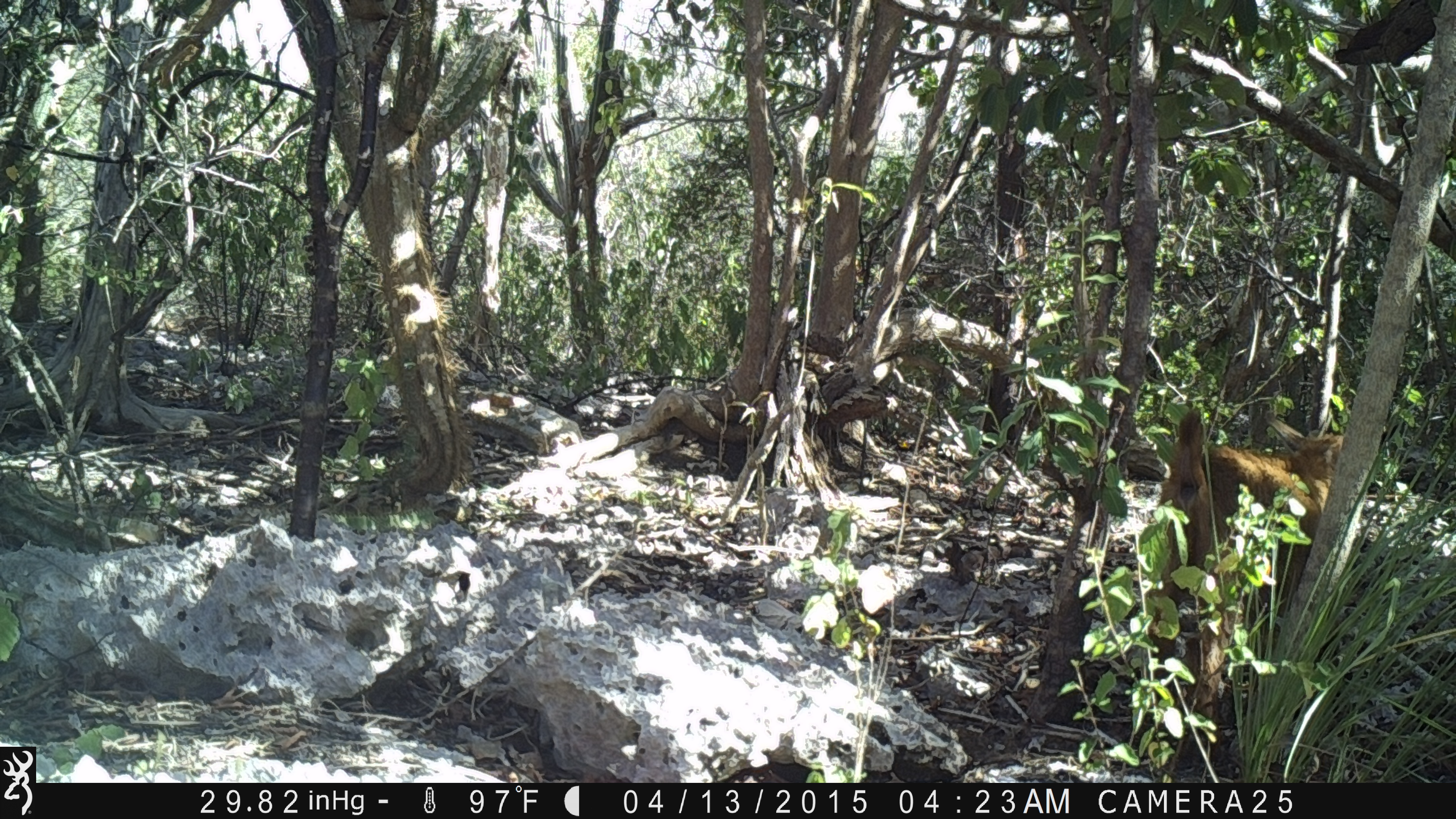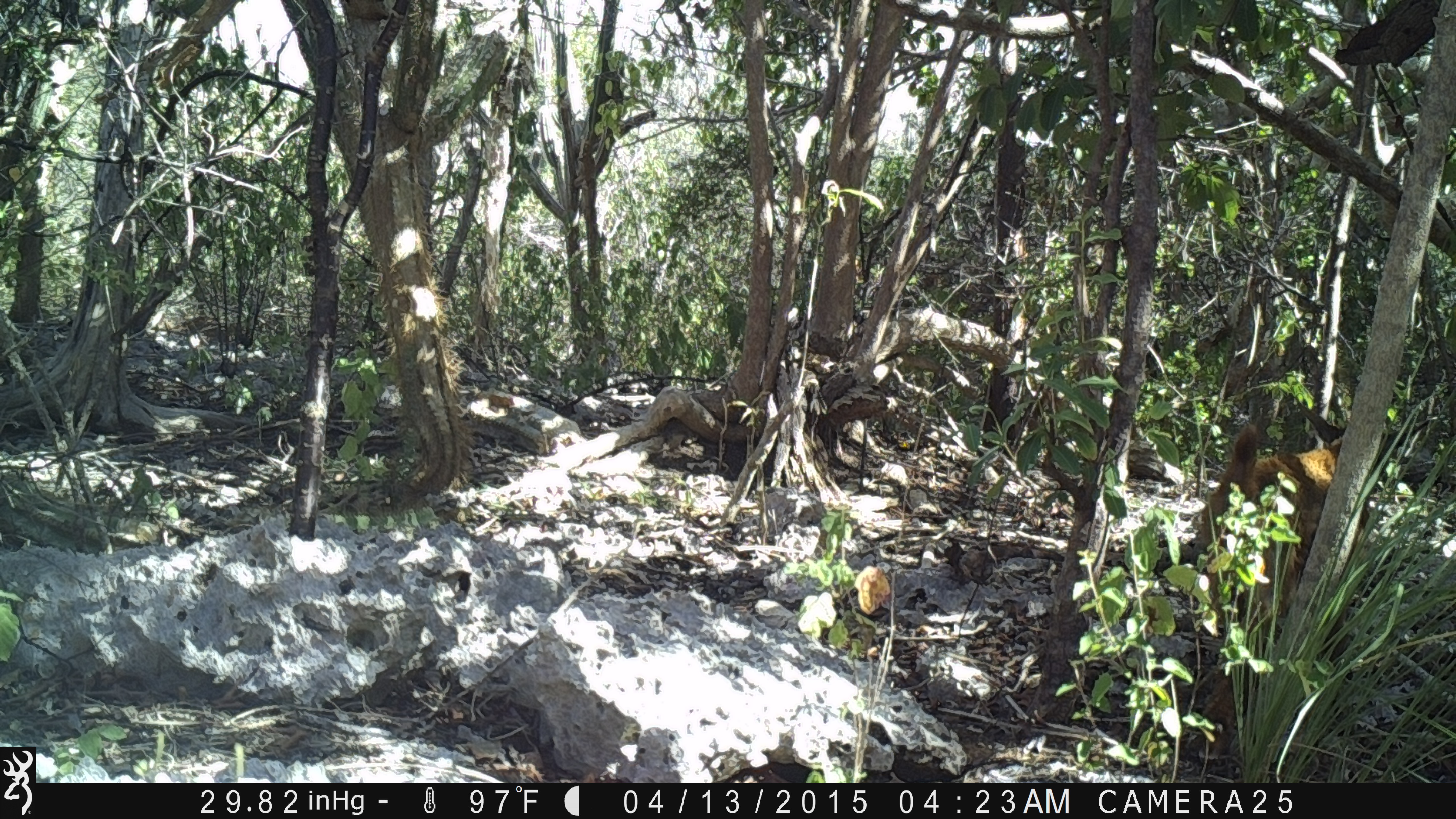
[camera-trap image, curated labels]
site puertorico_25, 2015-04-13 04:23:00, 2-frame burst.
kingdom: Animalia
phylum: Chordata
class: Mammalia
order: Artiodactyla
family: Bovidae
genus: Capra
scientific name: Capra hircus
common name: goat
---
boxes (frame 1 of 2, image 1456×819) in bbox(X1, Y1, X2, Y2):
goat: bbox(1145, 410, 1353, 668)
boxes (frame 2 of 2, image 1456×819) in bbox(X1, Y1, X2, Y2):
goat: bbox(1190, 412, 1363, 649)